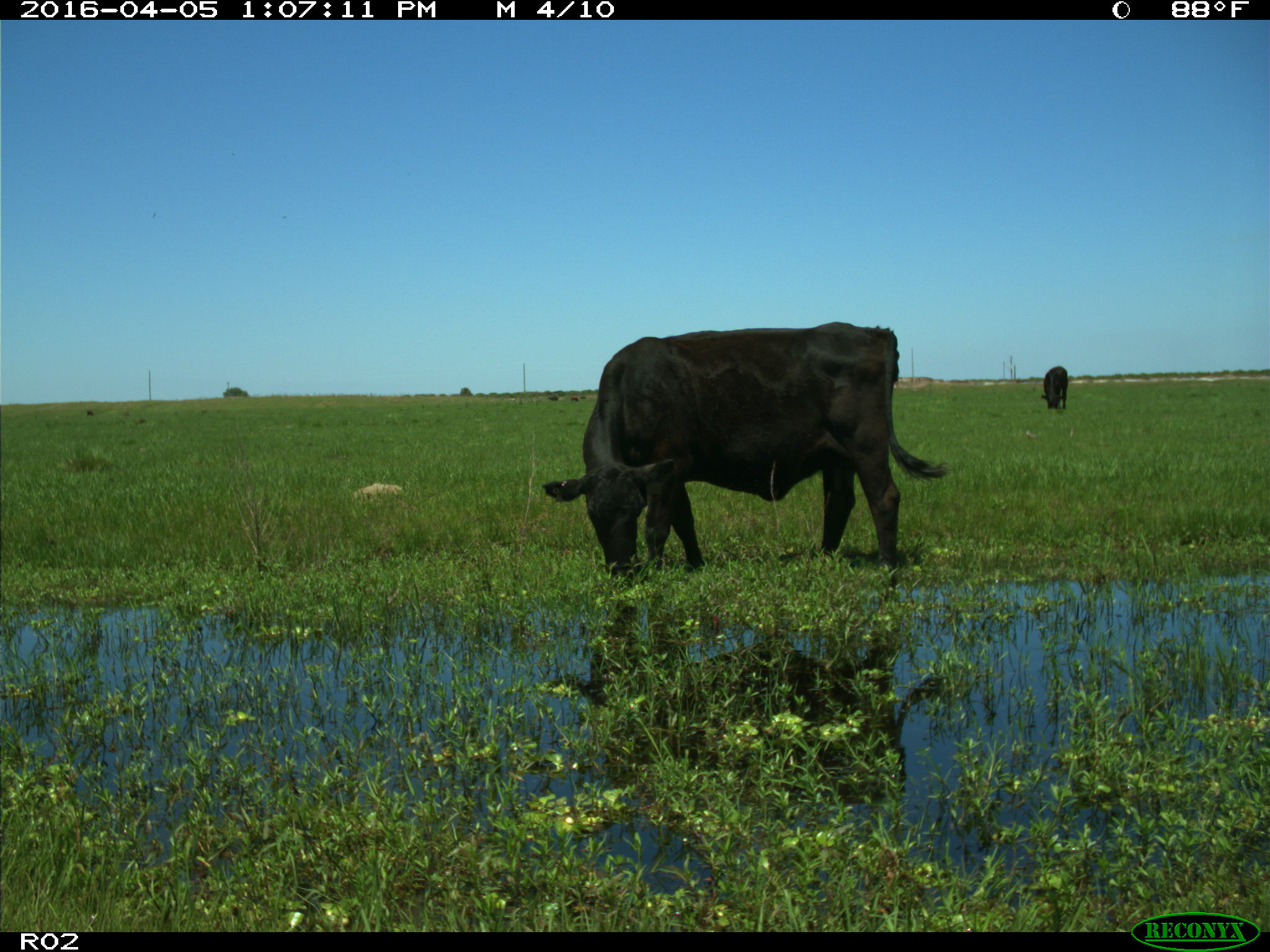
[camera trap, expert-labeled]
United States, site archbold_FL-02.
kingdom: Animalia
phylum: Chordata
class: Mammalia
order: Artiodactyla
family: Bovidae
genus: Bos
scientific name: Bos taurus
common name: domestic cow